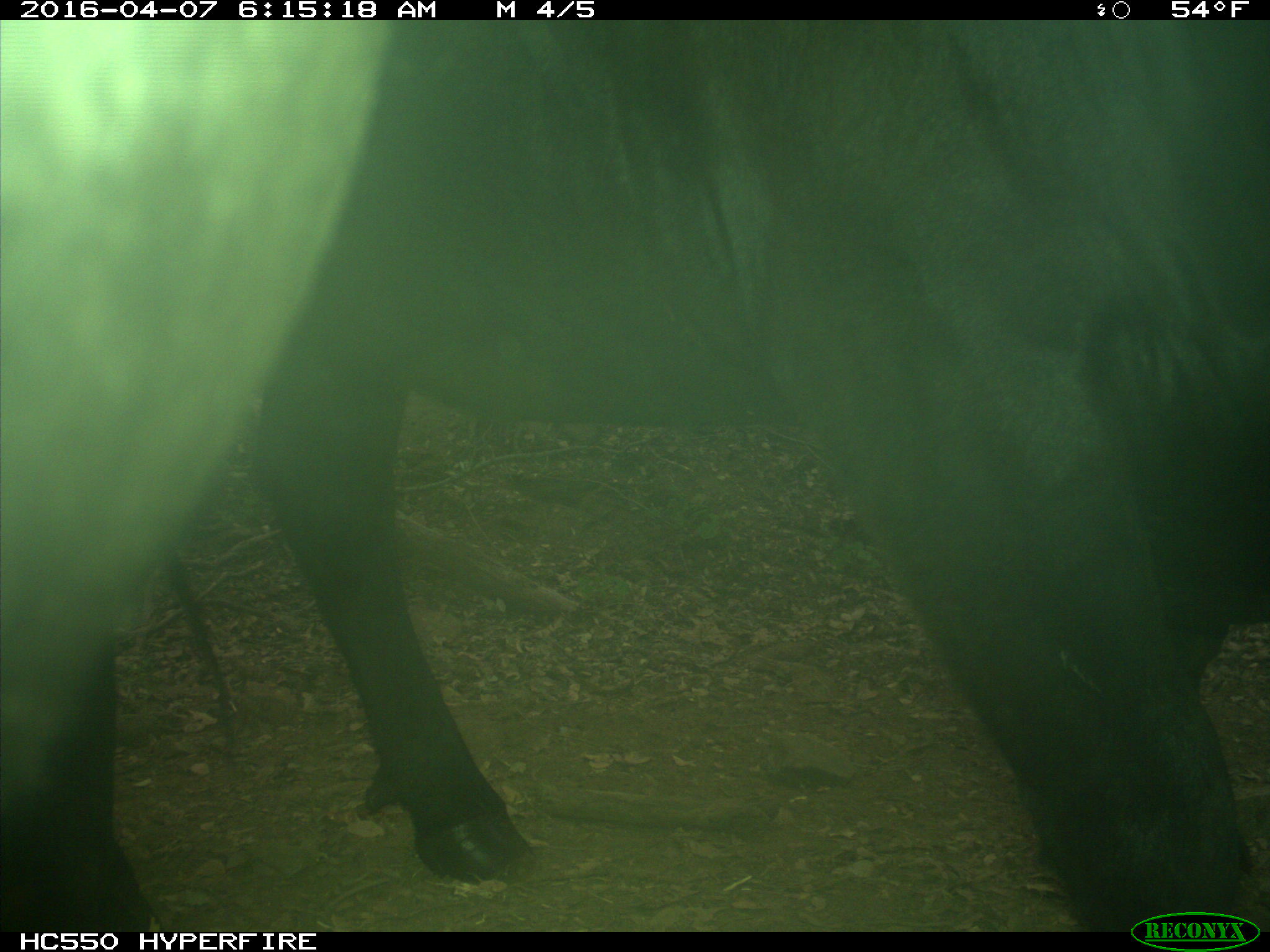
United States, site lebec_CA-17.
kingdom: Animalia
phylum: Chordata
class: Mammalia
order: Artiodactyla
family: Bovidae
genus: Bos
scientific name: Bos taurus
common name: domestic cow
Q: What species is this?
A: Bos taurus (domestic cow).